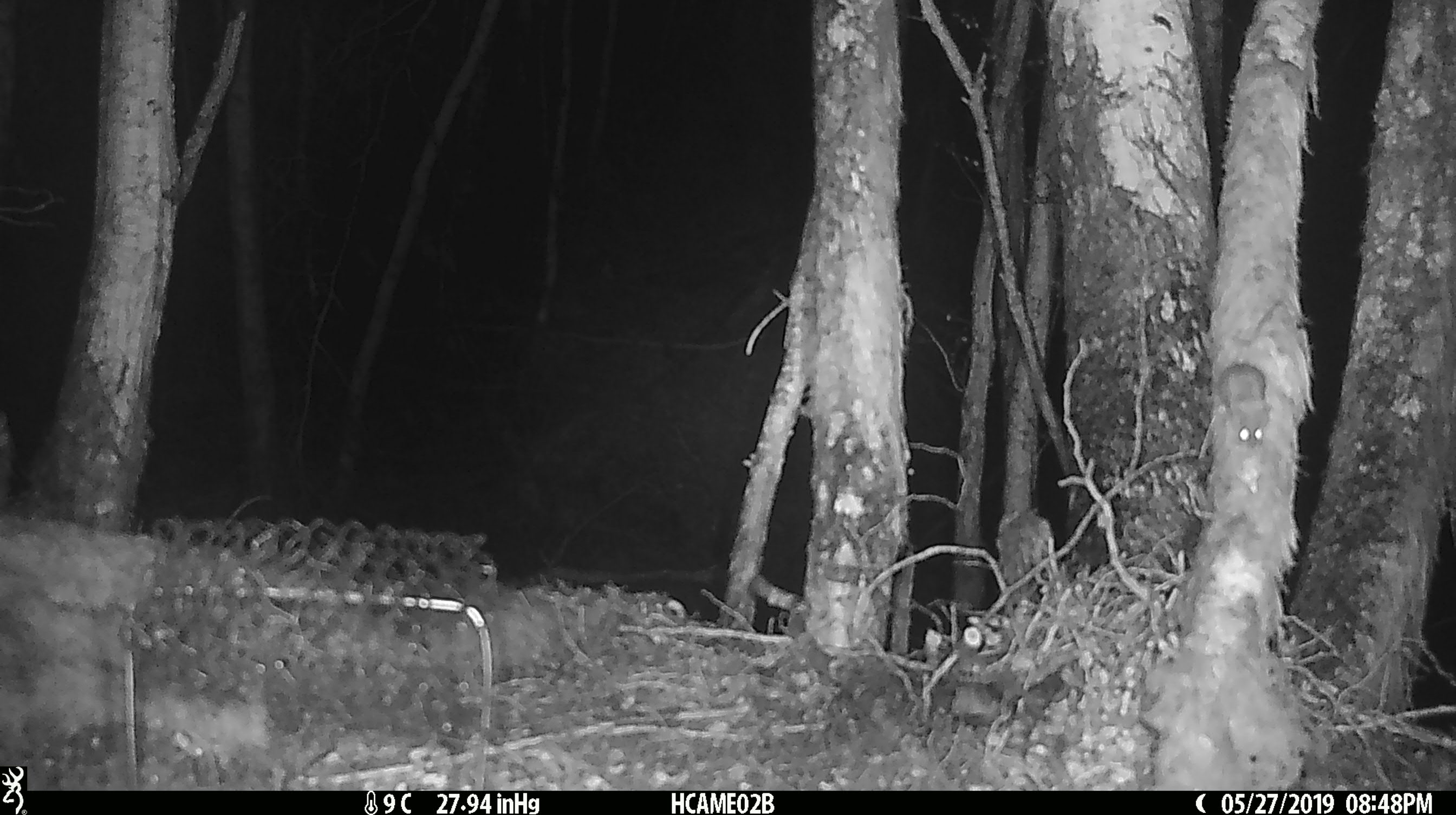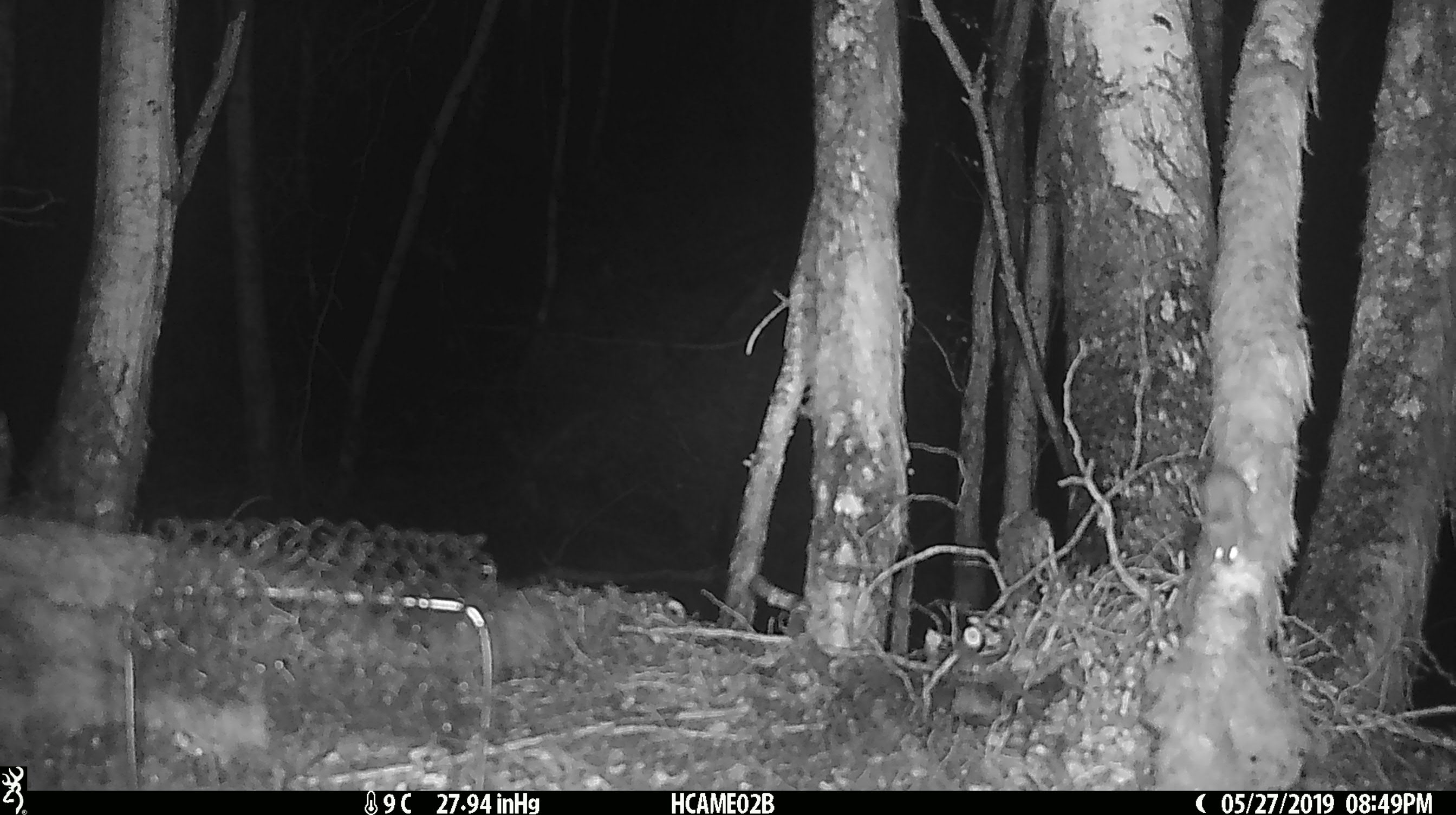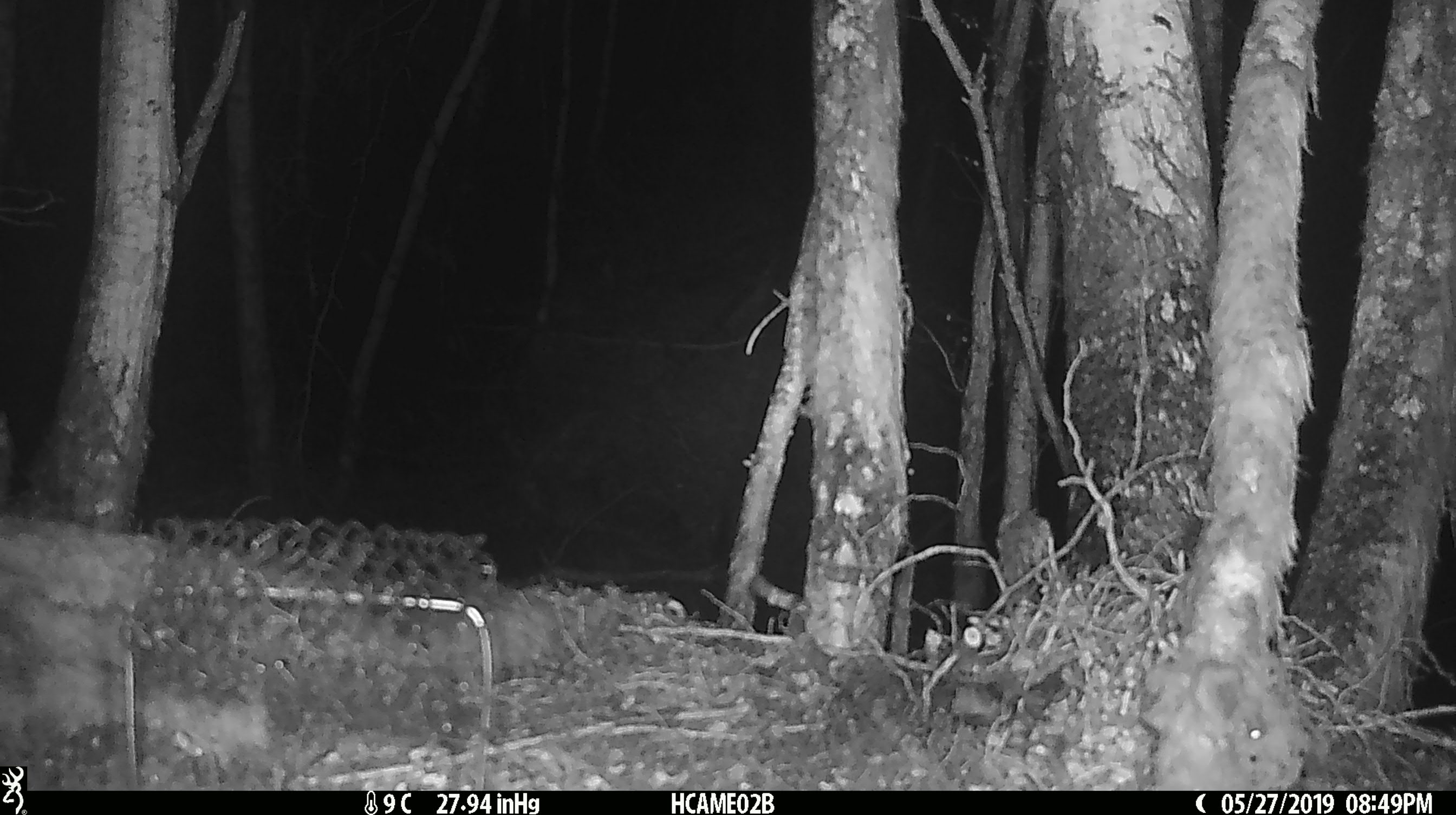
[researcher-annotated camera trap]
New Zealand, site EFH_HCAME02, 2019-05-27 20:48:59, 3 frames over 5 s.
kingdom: Animalia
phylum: Chordata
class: Mammalia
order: Rodentia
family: Muridae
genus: Mus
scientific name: Mus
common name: mouse